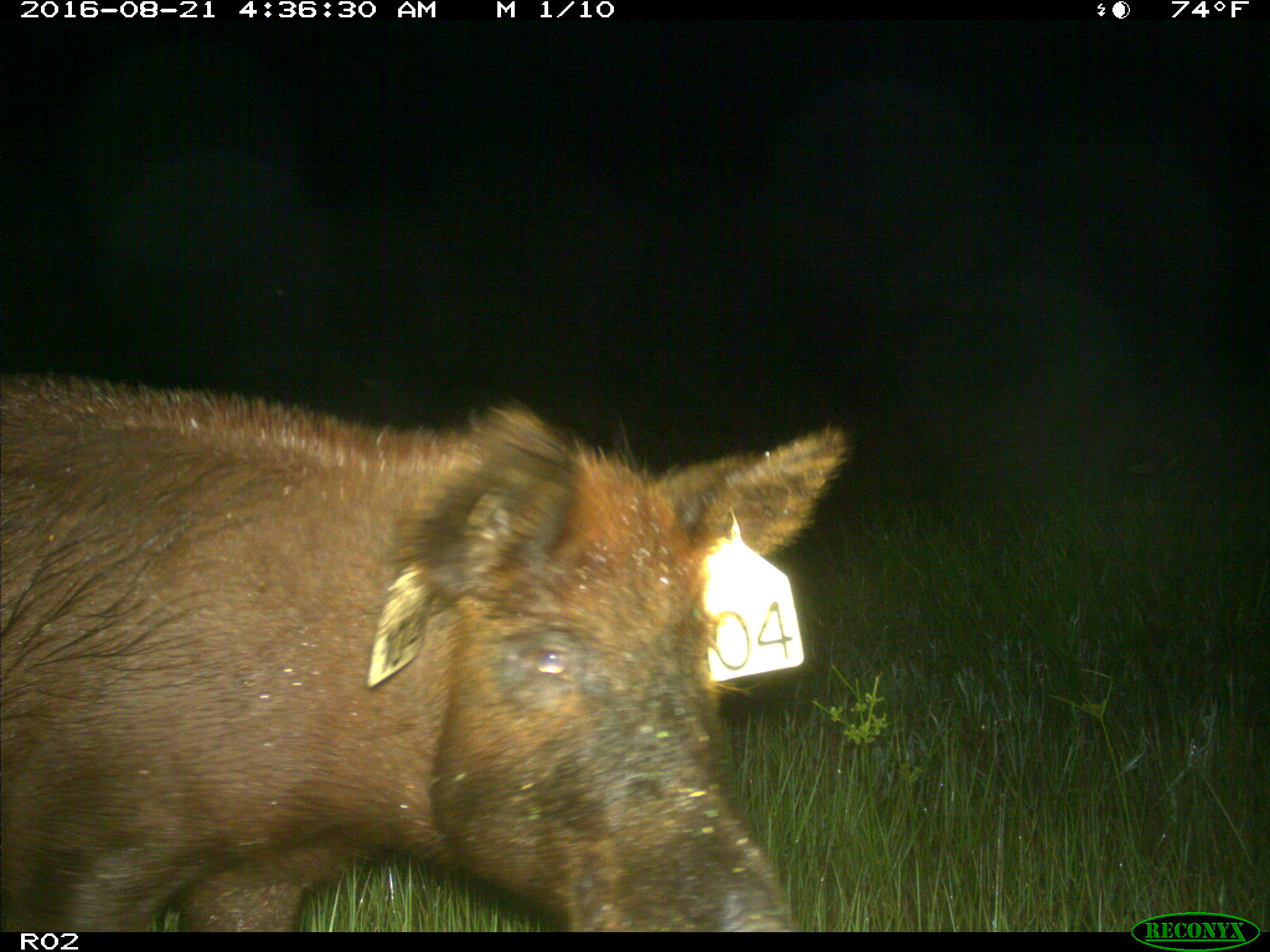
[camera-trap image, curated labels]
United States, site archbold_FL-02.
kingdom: Animalia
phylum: Chordata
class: Mammalia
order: Artiodactyla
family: Suidae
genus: Sus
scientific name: Sus scrofa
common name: wild boar